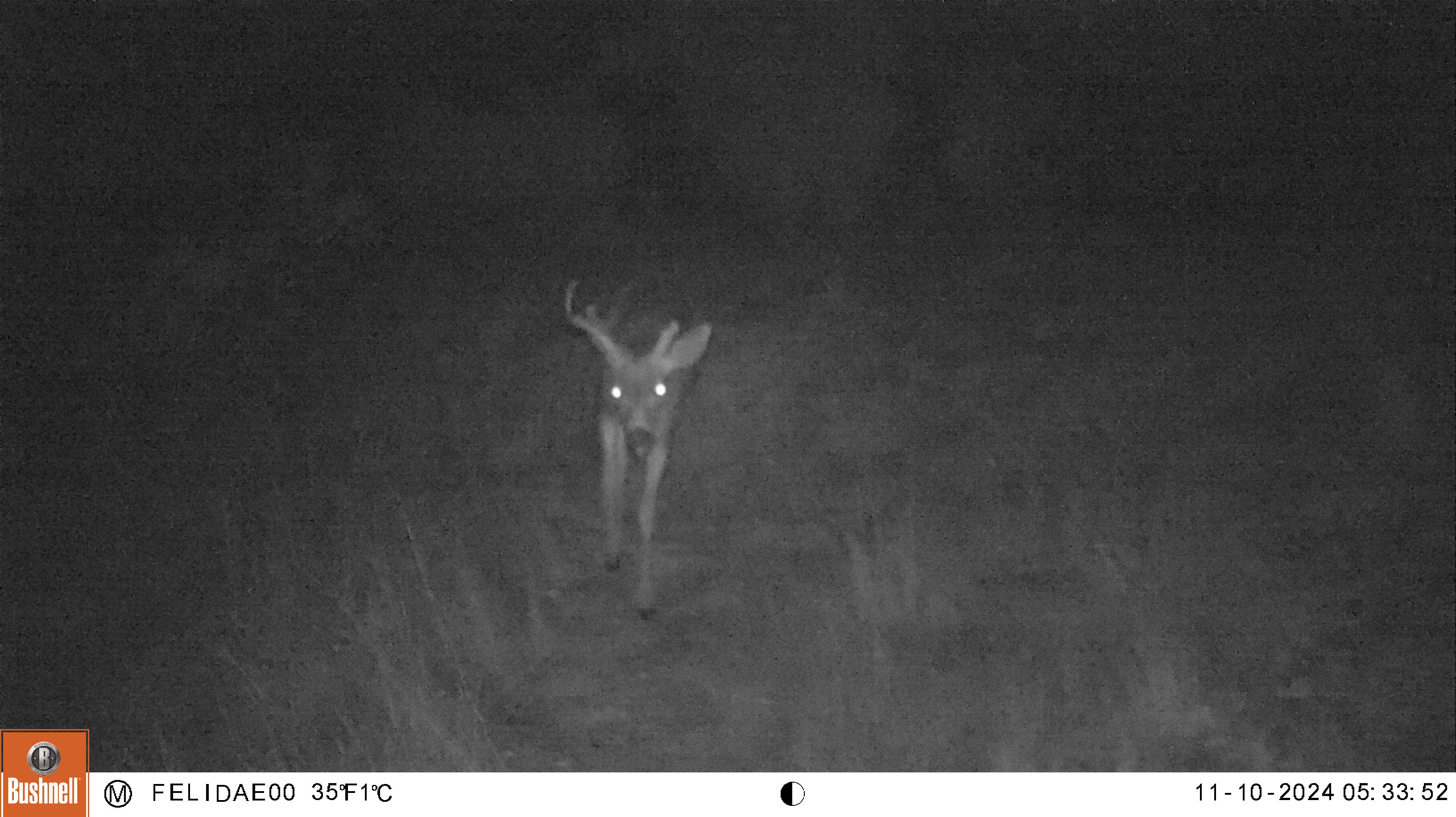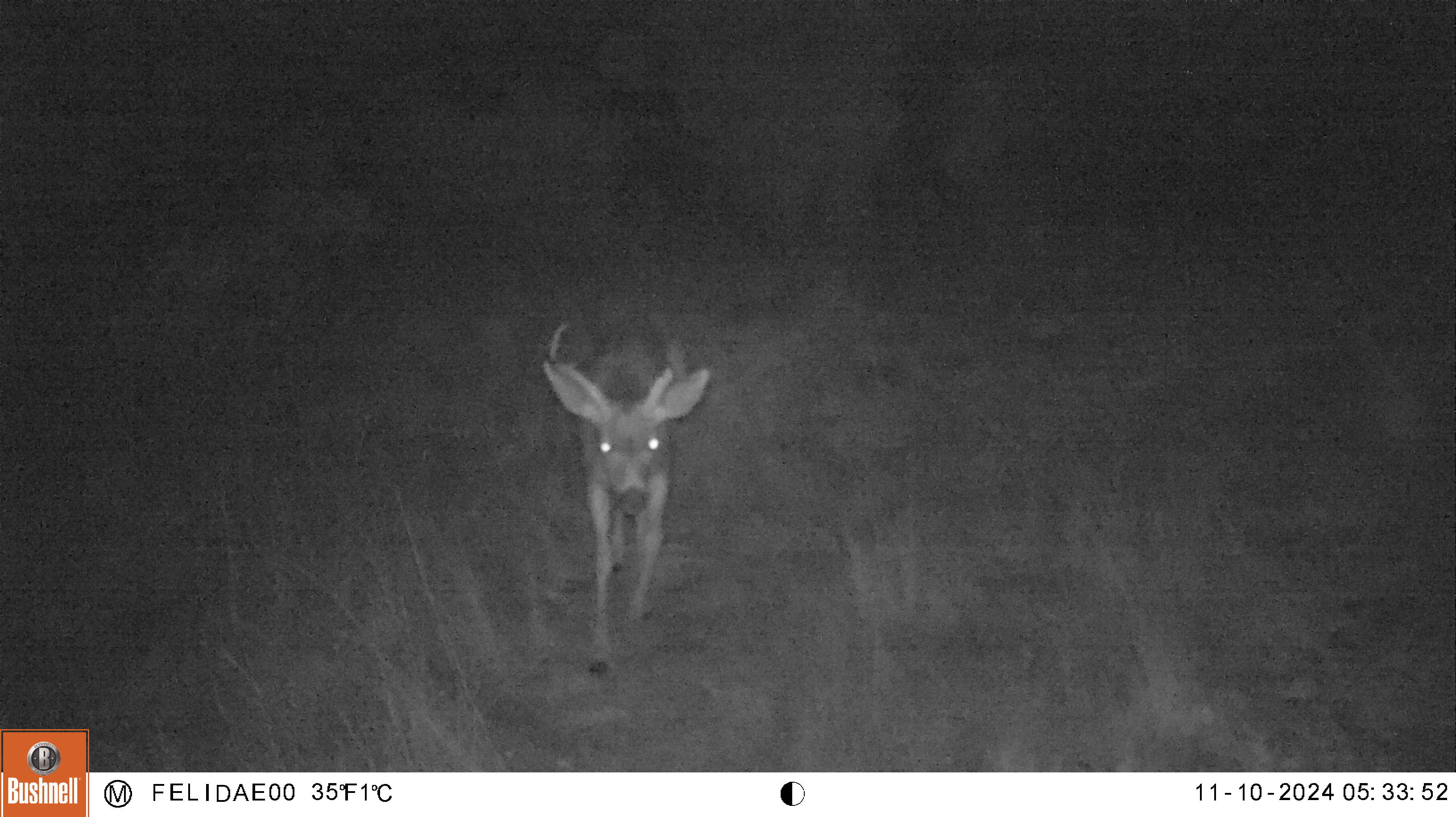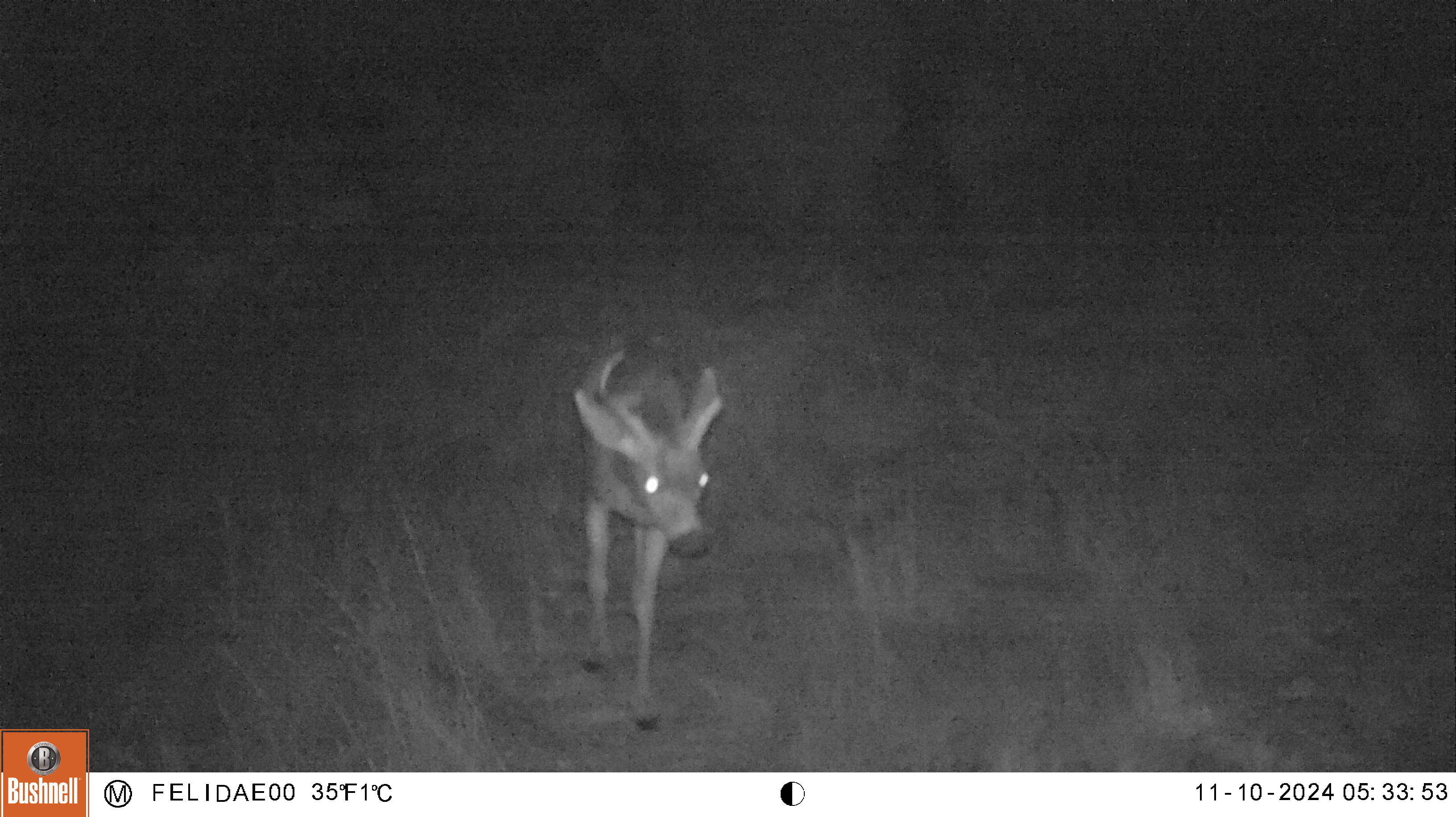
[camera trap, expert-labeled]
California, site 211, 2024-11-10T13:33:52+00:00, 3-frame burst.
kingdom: Animalia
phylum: Chordata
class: Mammalia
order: Artiodactyla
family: Cervidae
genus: Odocoileus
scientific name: Odocoileus hemionus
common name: mule deer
Mule deer (Odocoileus hemionus).